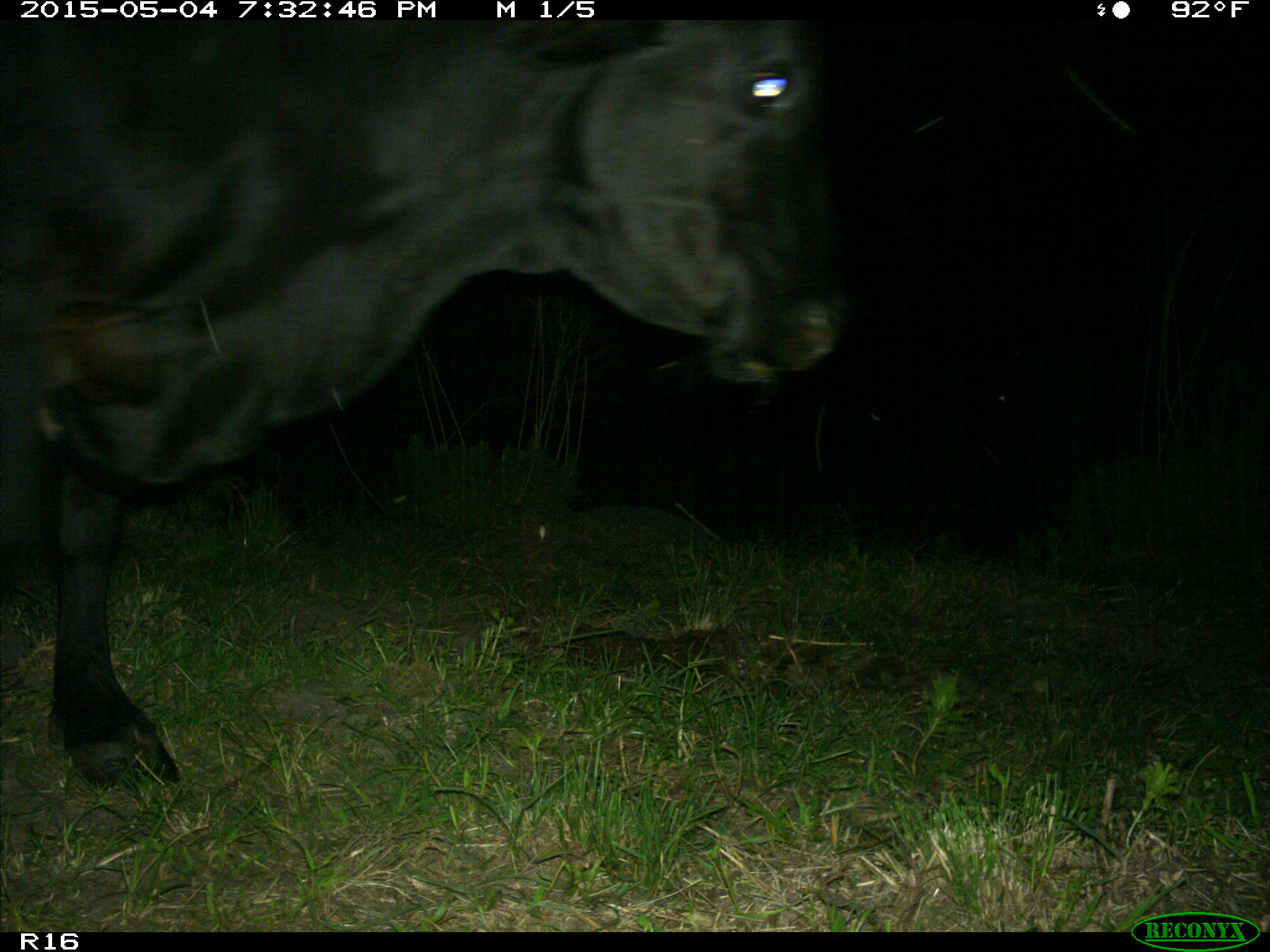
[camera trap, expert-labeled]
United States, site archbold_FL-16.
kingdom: Animalia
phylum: Chordata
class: Mammalia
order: Artiodactyla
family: Bovidae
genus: Bos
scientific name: Bos taurus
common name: domestic cow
Bos taurus (domestic cow).